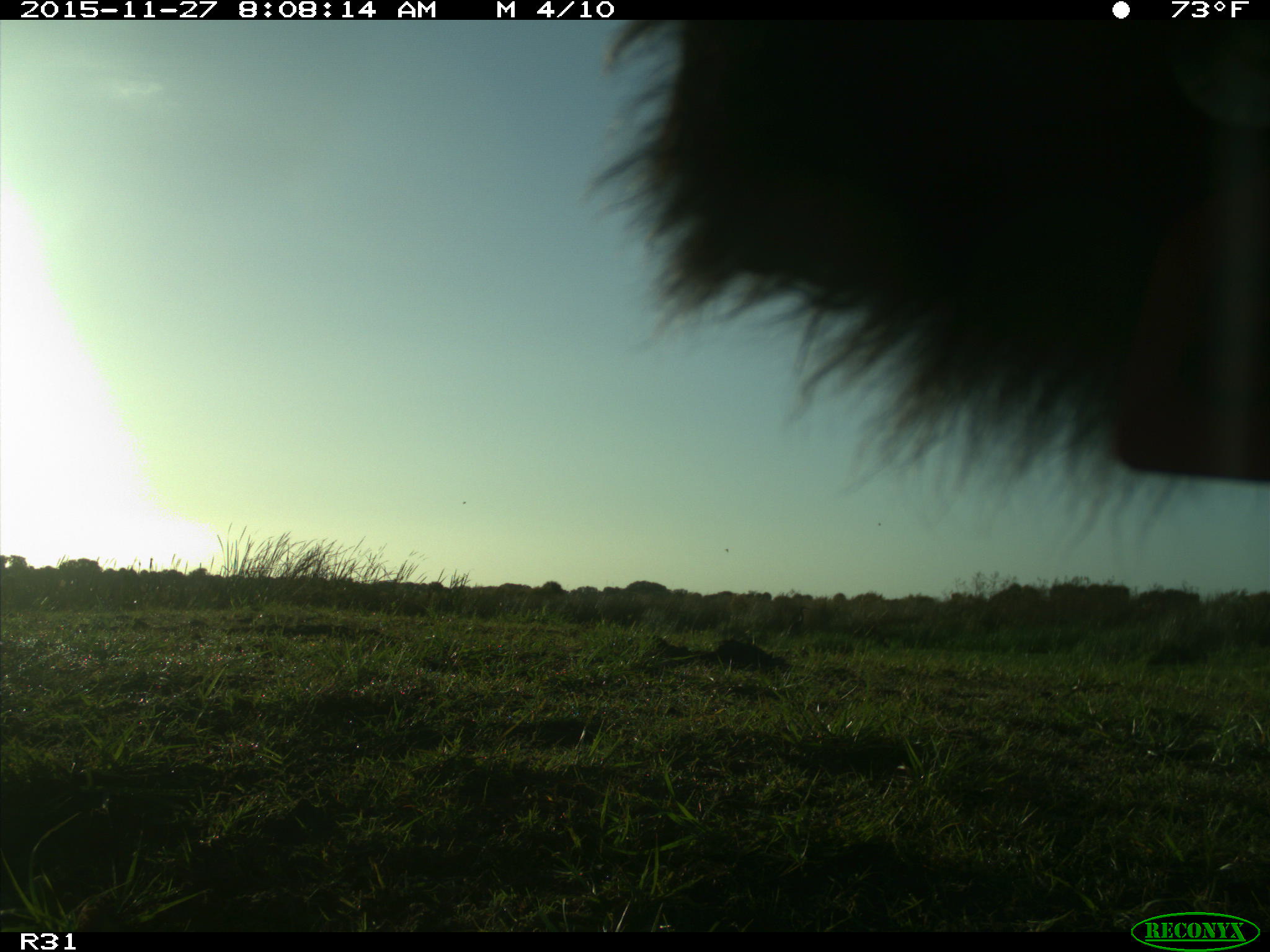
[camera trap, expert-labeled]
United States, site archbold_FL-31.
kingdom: Animalia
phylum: Chordata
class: Mammalia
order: Artiodactyla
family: Bovidae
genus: Bos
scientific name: Bos taurus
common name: domestic cow